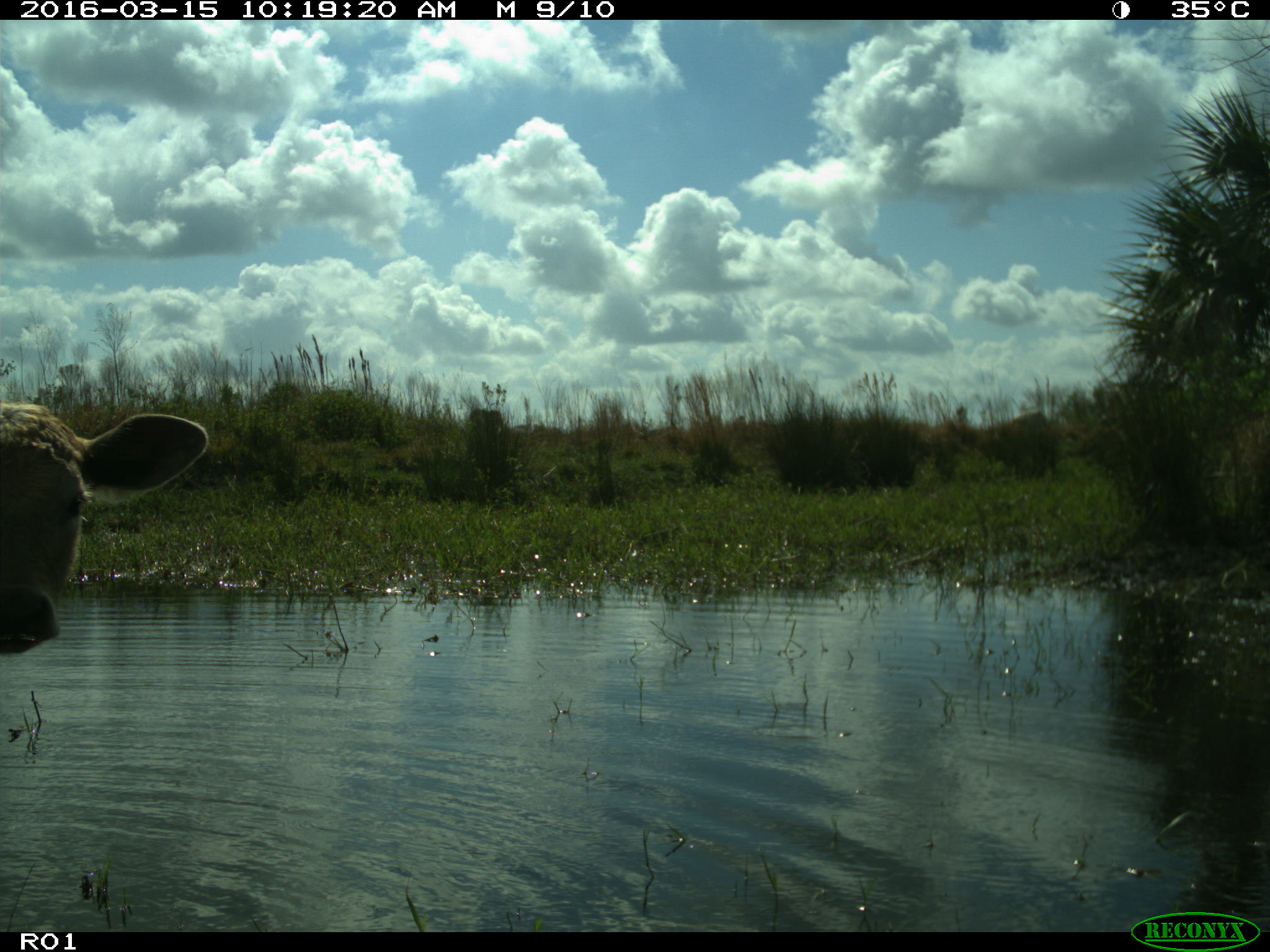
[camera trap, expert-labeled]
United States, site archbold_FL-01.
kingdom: Animalia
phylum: Chordata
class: Mammalia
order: Artiodactyla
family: Bovidae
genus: Bos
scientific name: Bos taurus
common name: domestic cow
Bos taurus (domestic cow).